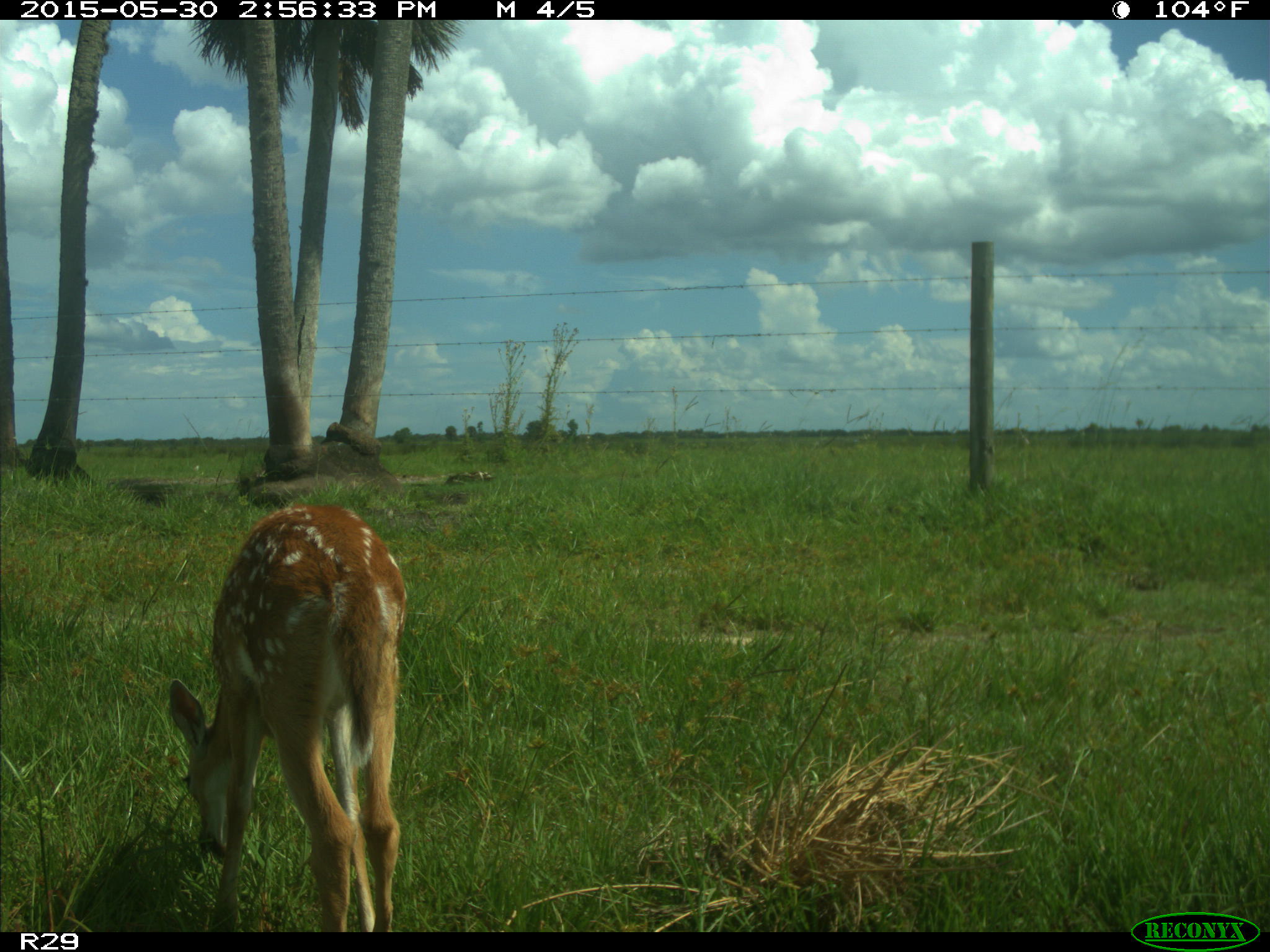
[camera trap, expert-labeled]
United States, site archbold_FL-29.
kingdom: Animalia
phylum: Chordata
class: Mammalia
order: Artiodactyla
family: Cervidae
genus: Odocoileus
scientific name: Odocoileus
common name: deer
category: unidentified deer